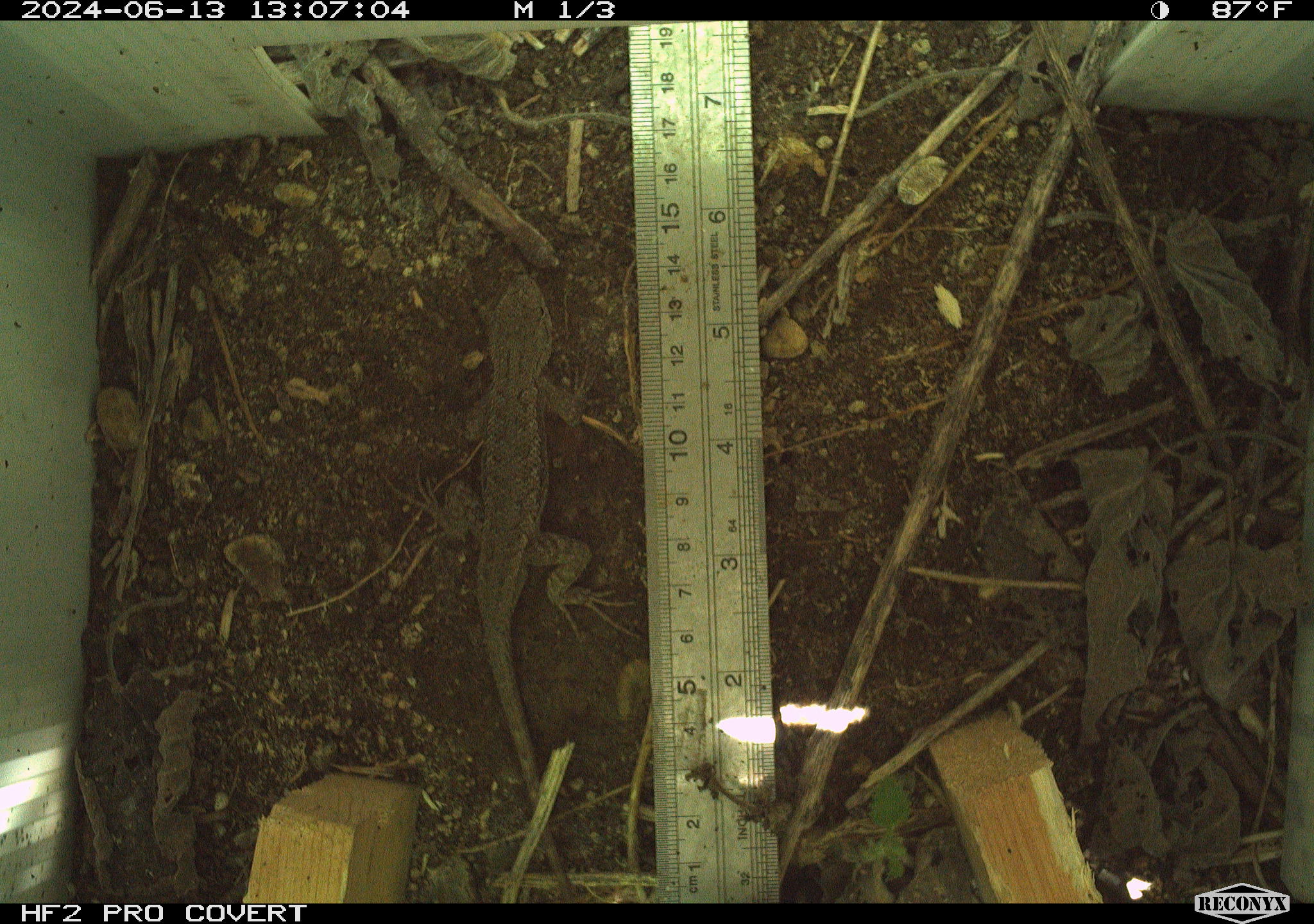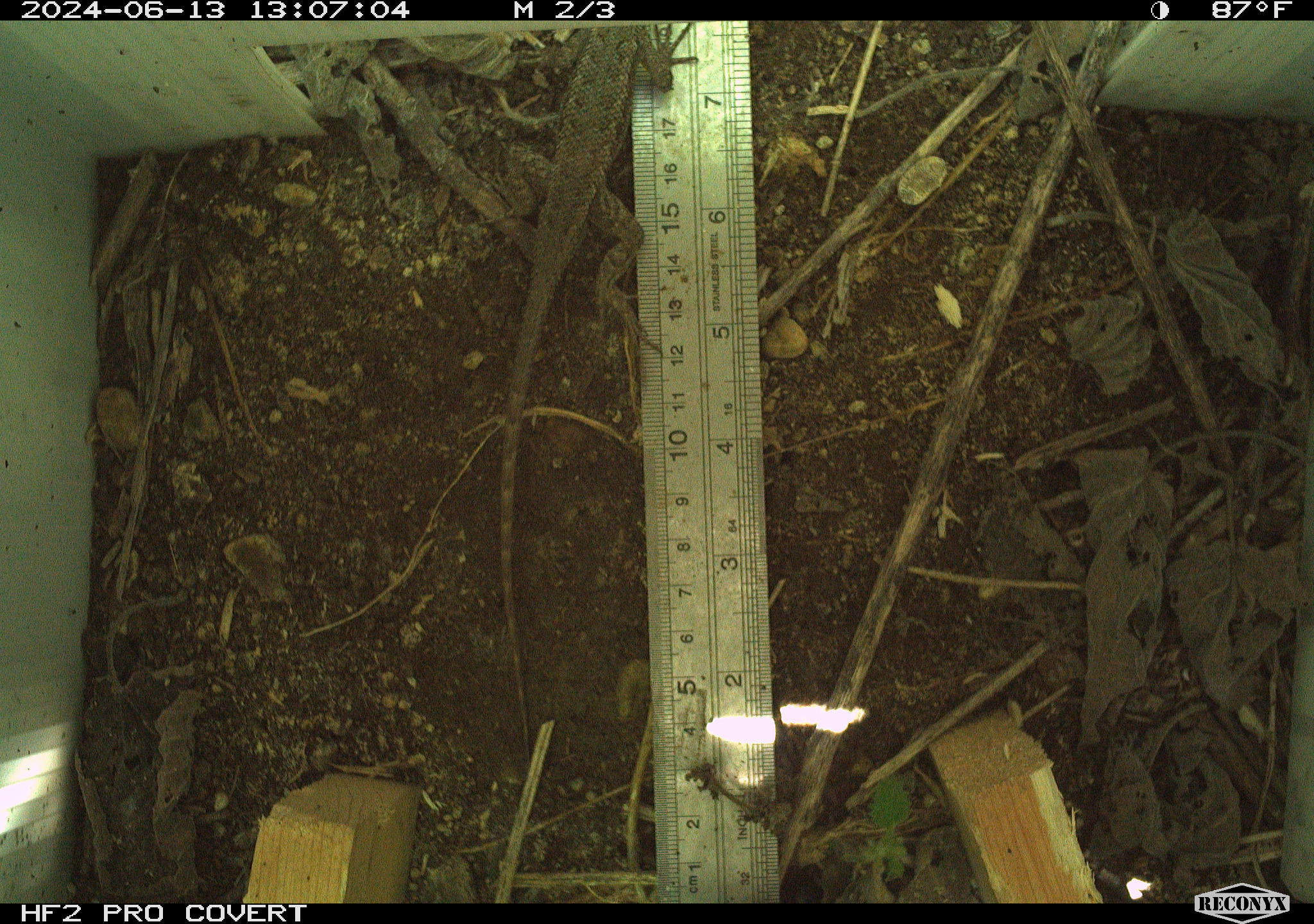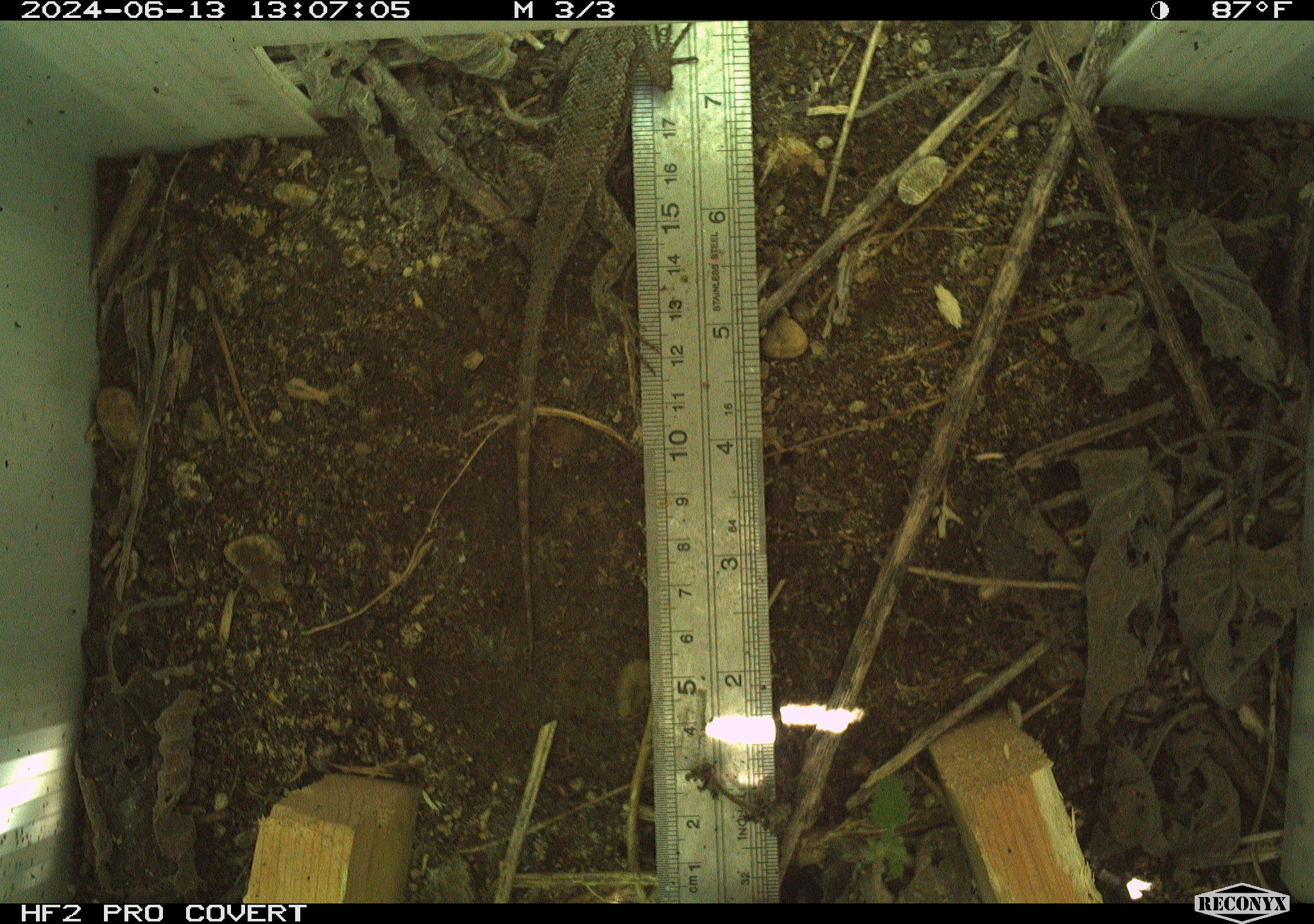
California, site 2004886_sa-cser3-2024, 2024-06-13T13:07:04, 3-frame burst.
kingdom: Animalia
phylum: Chordata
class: Reptilia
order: Squamata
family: Phrynosomatidae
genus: Sceloporus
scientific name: Sceloporus occidentalis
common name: western fence lizard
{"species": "western fence lizard (Sceloporus occidentalis)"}